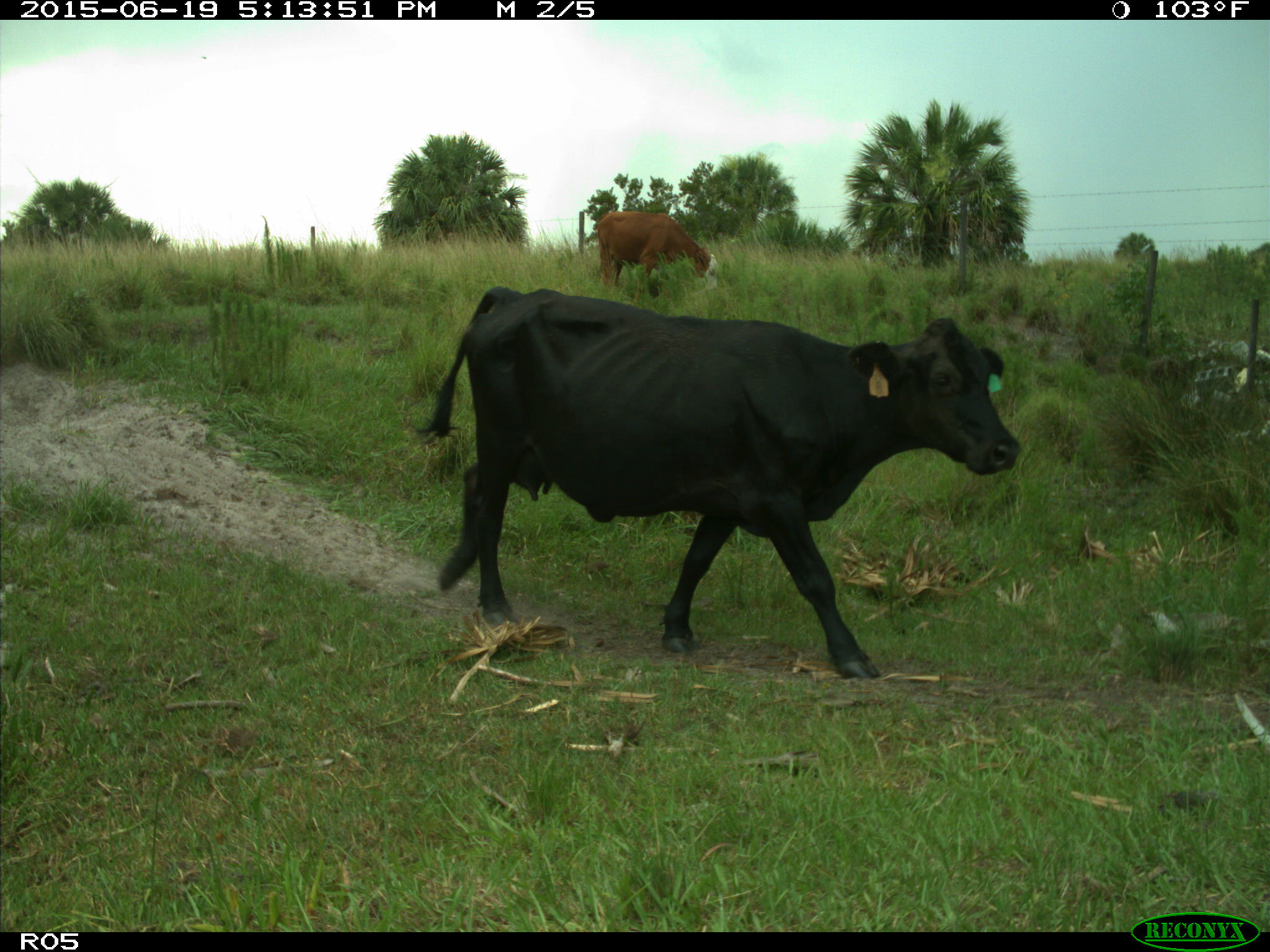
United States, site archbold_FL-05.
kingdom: Animalia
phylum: Chordata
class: Mammalia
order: Artiodactyla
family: Bovidae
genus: Bos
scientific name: Bos taurus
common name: domestic cow